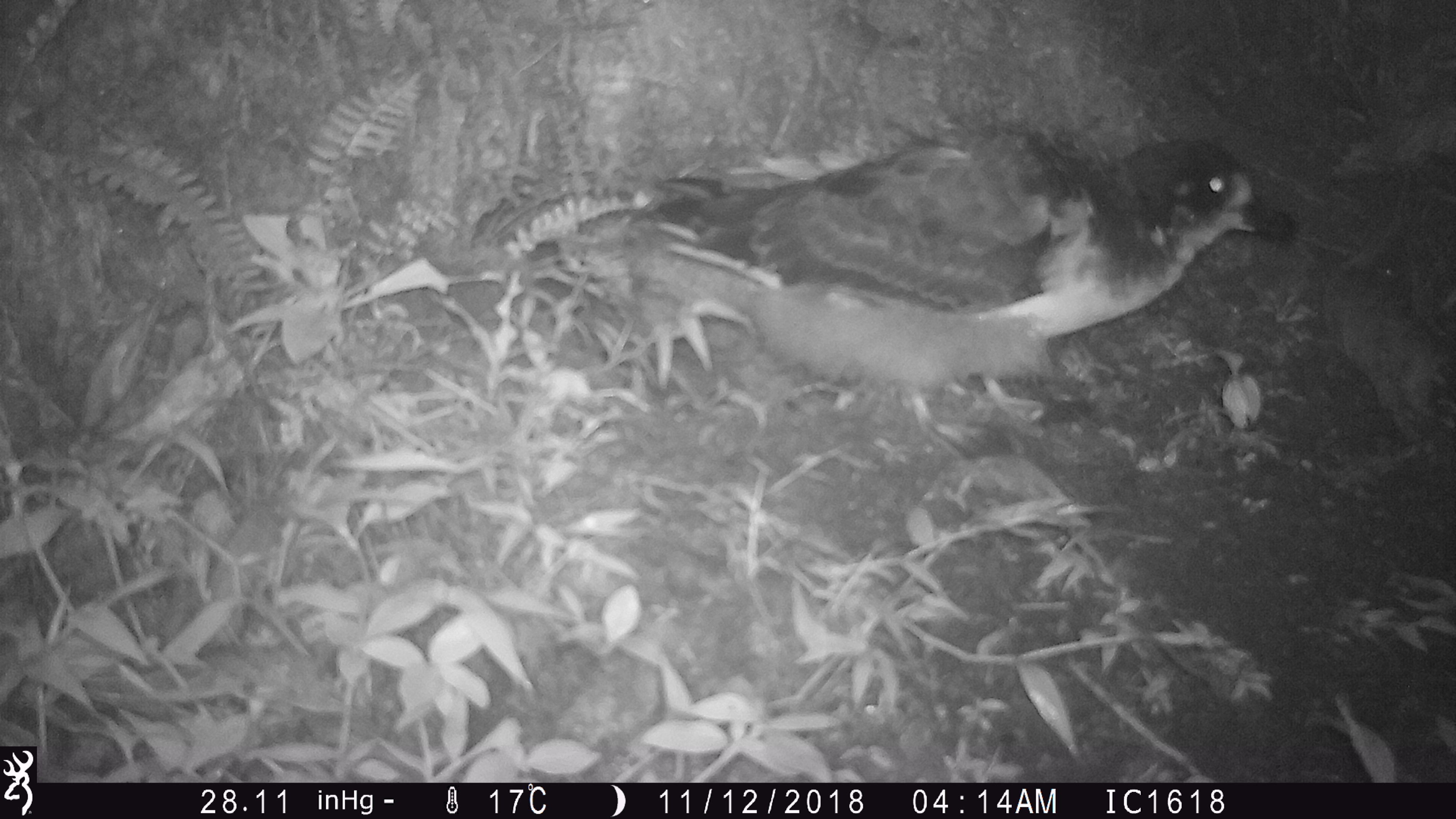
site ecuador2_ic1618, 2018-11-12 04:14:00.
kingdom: Animalia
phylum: Chordata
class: Aves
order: Procellariiformes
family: Procellariidae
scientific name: Procellariidae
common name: petrel chick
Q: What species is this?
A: Petrel chick (Procellariidae).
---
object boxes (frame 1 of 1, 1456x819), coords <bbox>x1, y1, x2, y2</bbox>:
petrel chick: <bbox>576, 105, 1308, 479</bbox>